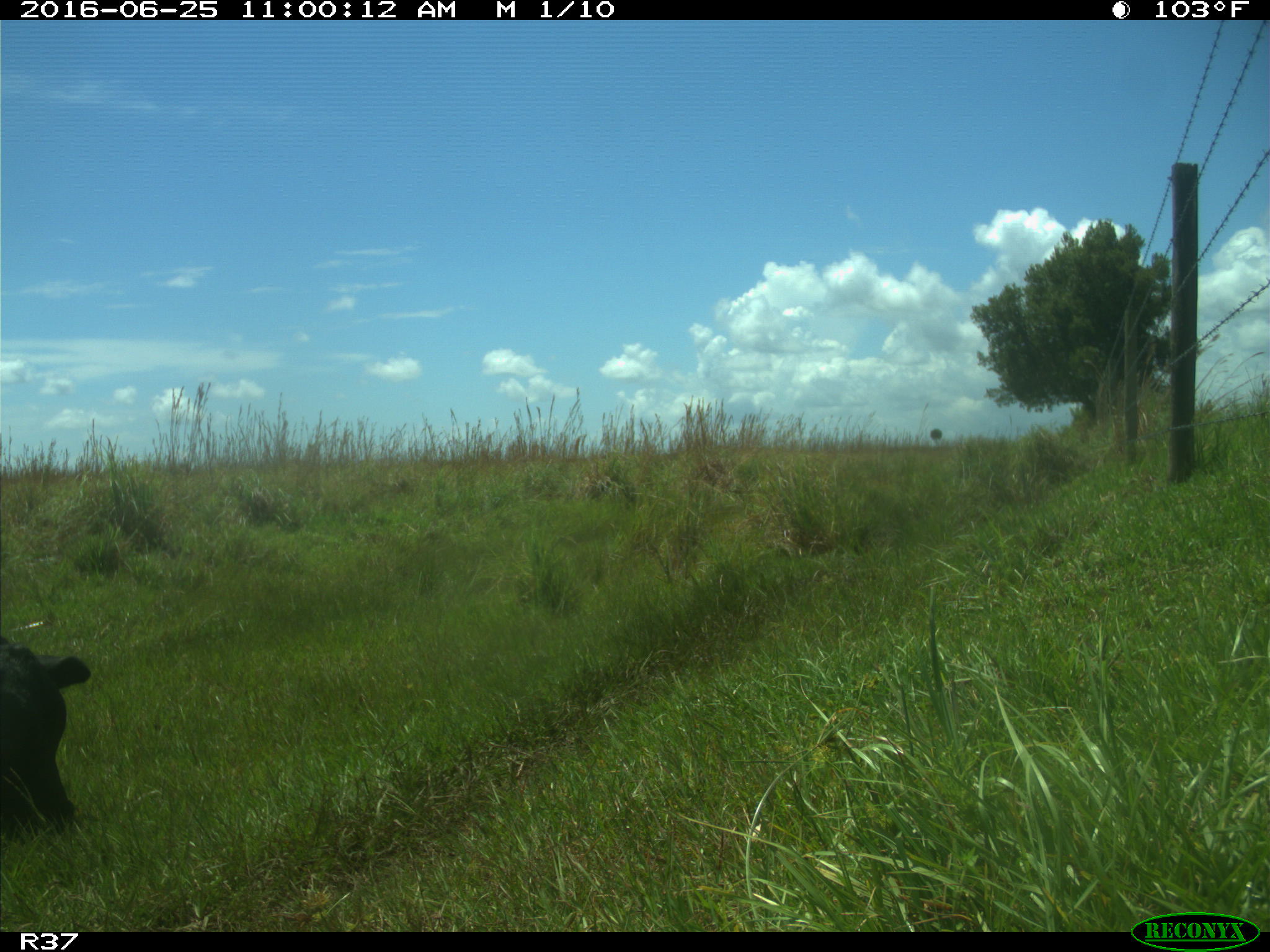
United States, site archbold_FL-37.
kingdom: Animalia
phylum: Chordata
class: Mammalia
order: Artiodactyla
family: Bovidae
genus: Bos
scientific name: Bos taurus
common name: domestic cow